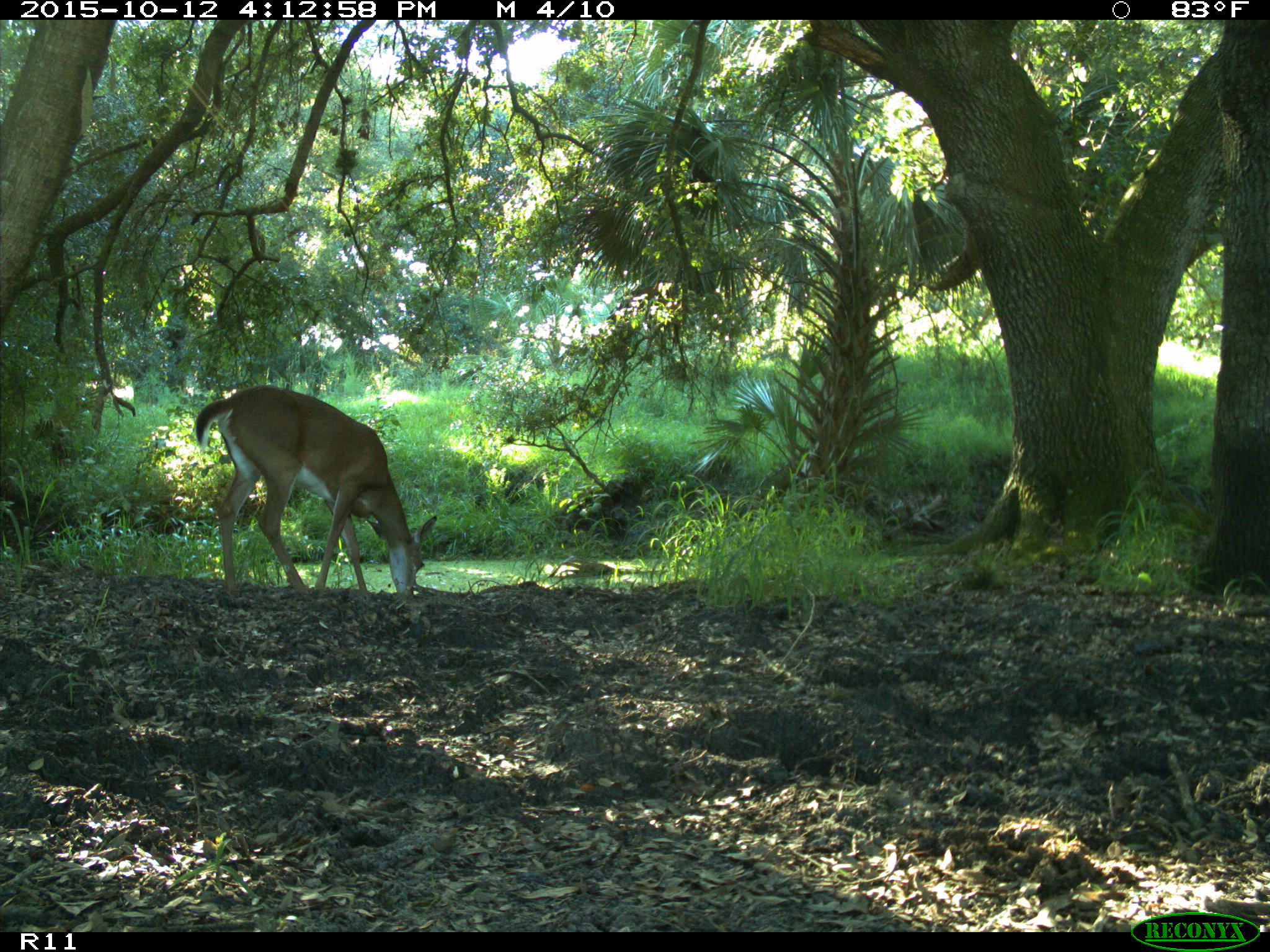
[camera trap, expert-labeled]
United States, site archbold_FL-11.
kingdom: Animalia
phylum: Chordata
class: Mammalia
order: Artiodactyla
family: Cervidae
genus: Odocoileus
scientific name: Odocoileus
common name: deer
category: unidentified deer